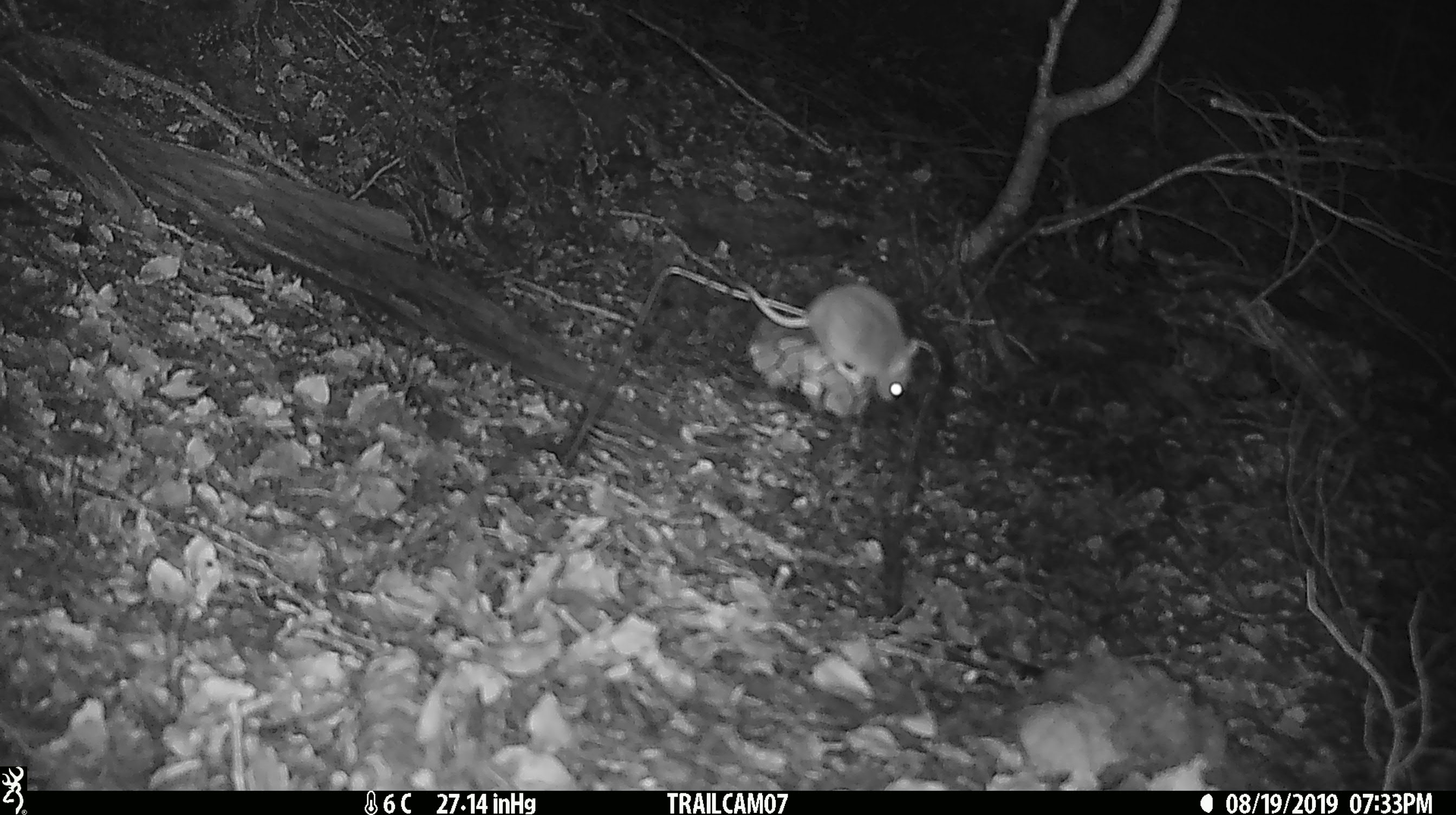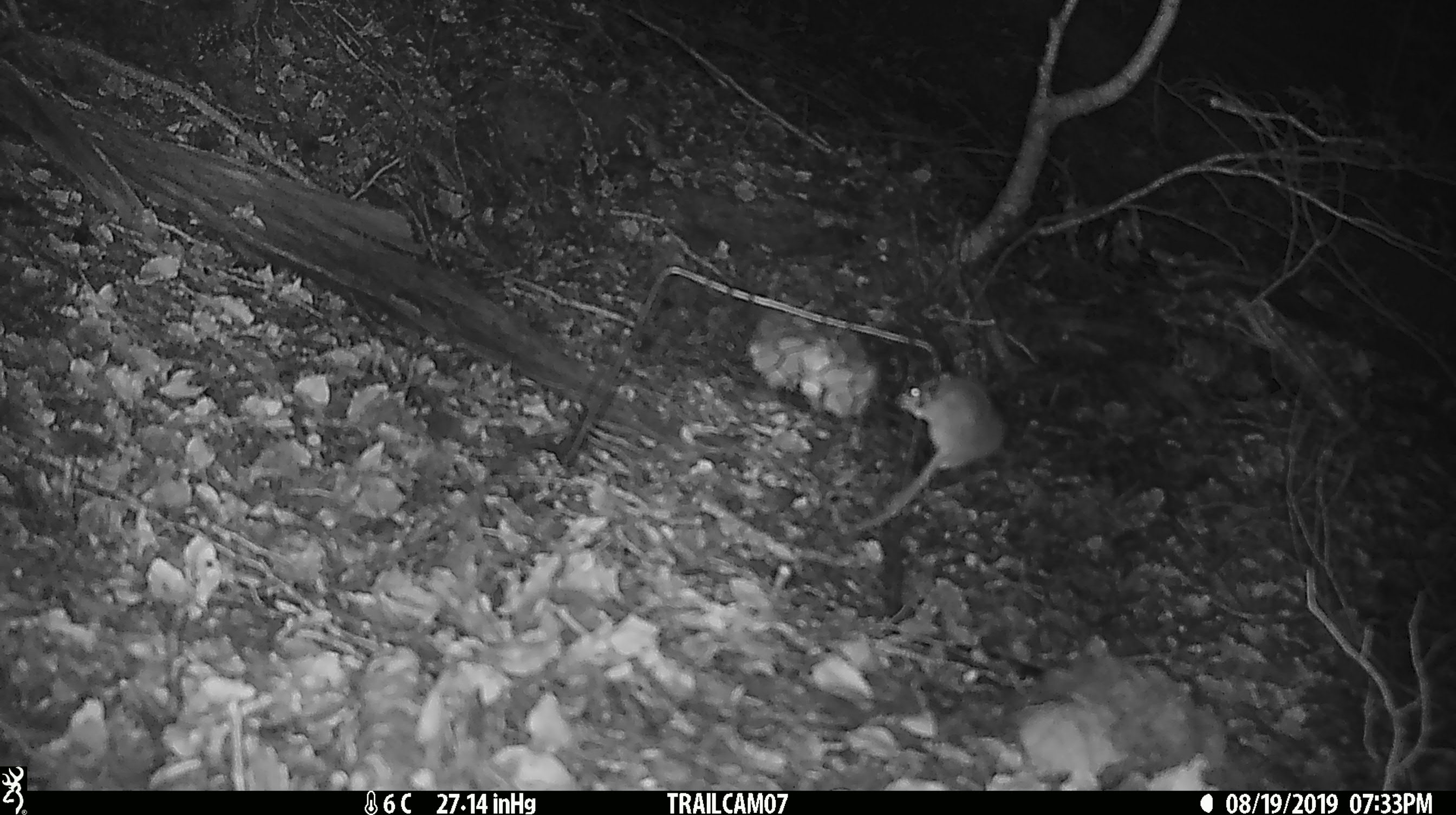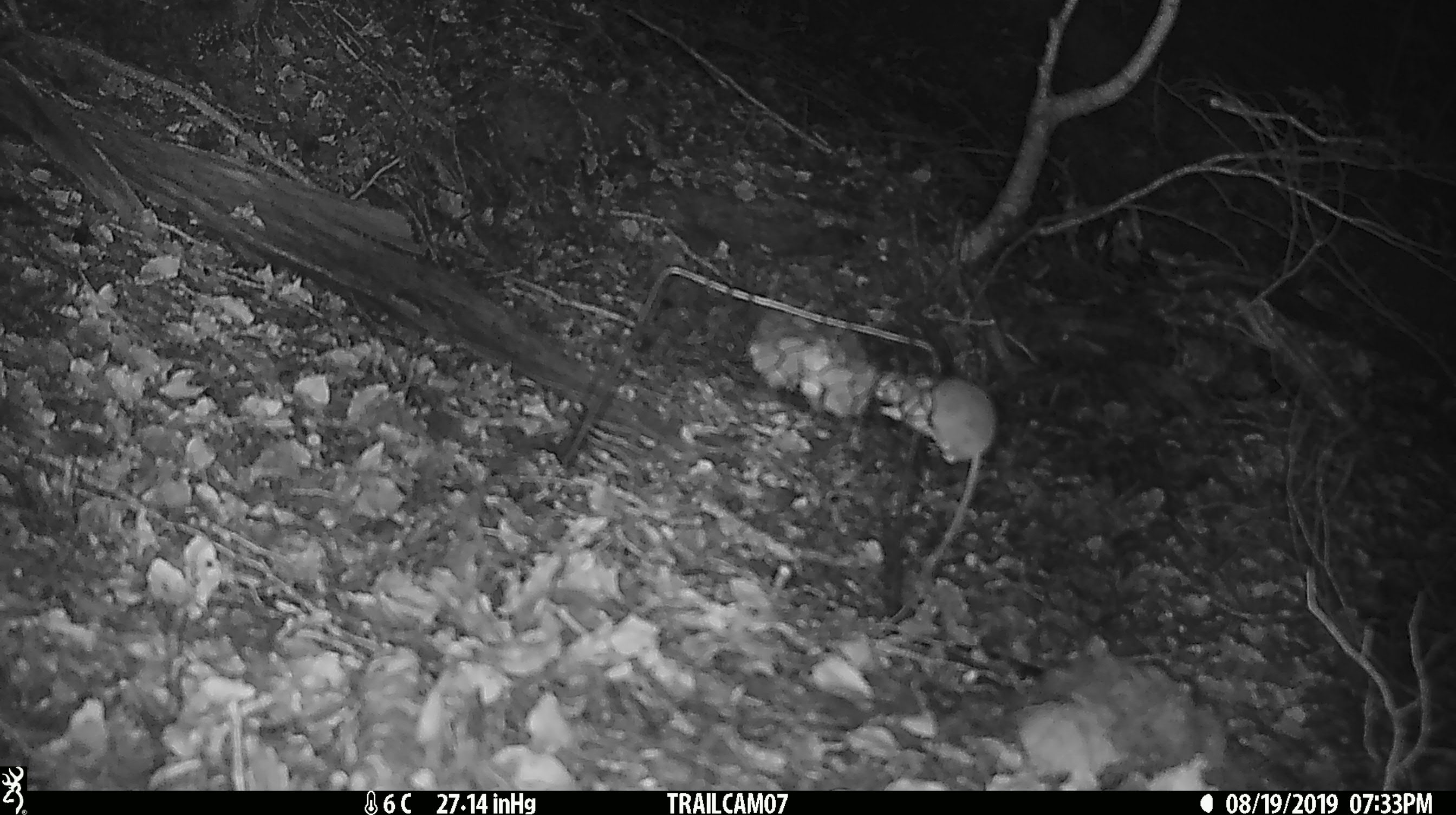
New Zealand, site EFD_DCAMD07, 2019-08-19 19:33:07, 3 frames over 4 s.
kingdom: Animalia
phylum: Chordata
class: Mammalia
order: Rodentia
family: Muridae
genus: Mus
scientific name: Mus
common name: mouse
Mouse (Mus).